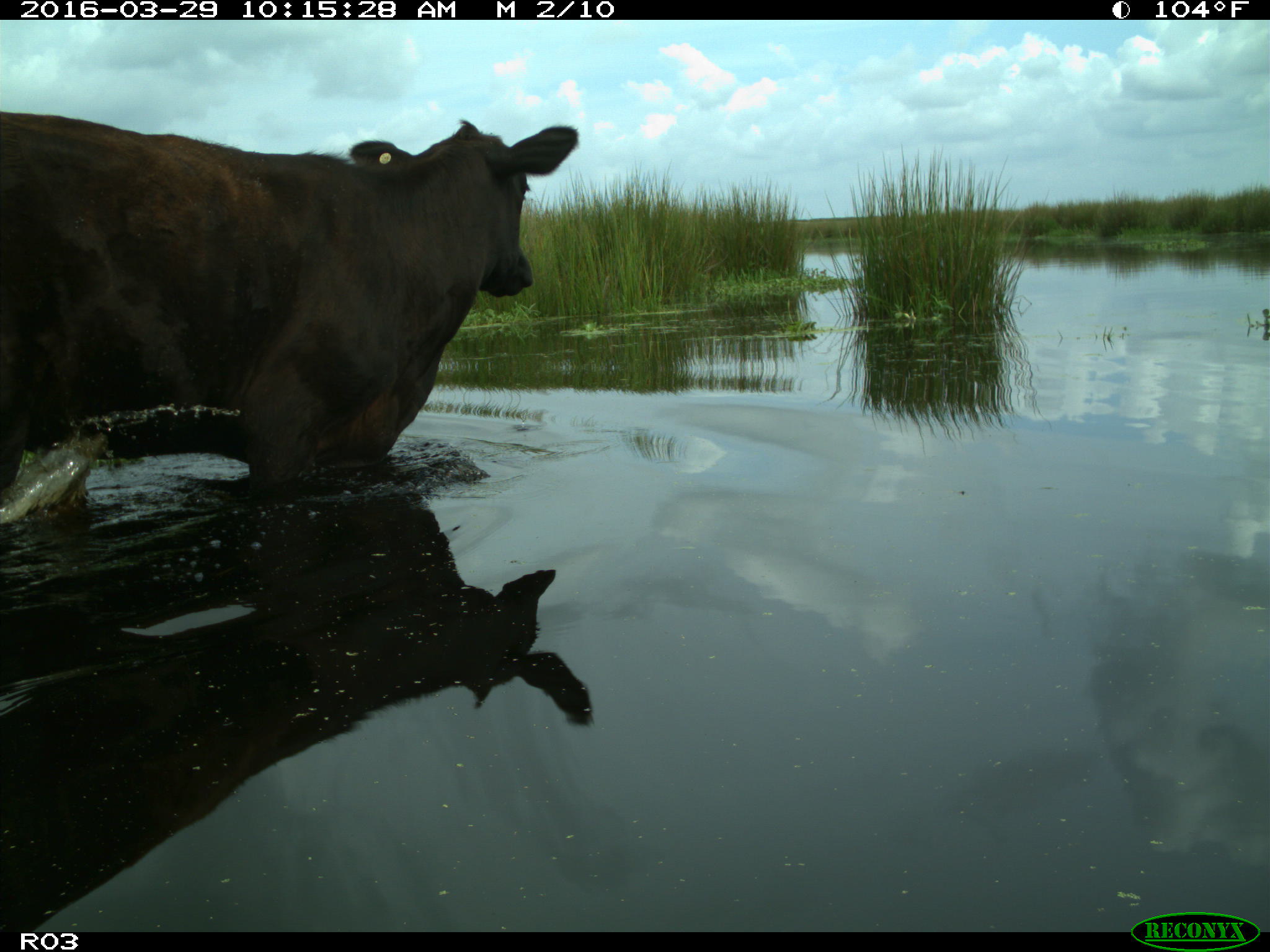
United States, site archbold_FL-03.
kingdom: Animalia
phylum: Chordata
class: Mammalia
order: Artiodactyla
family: Bovidae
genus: Bos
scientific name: Bos taurus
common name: domestic cow